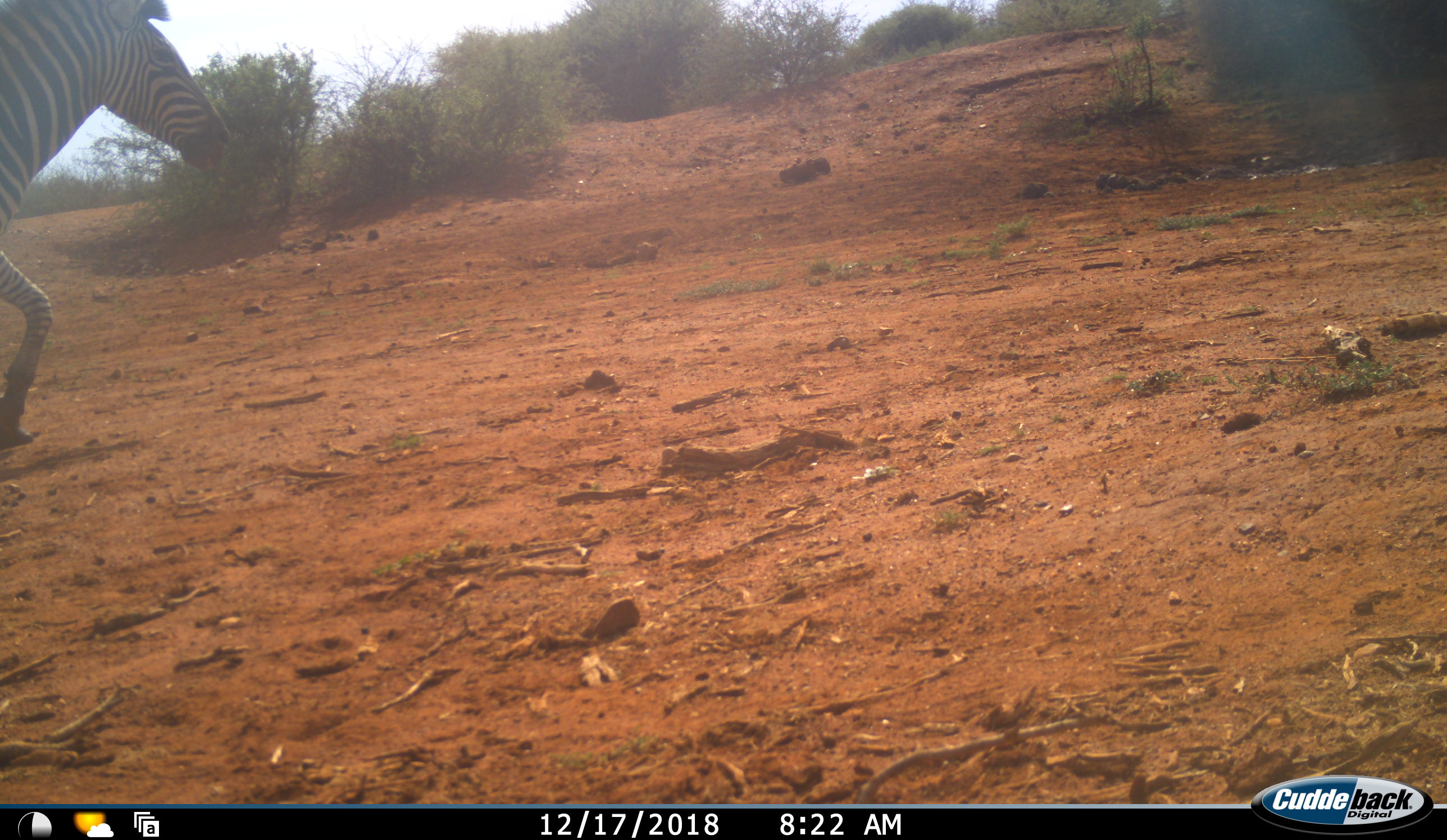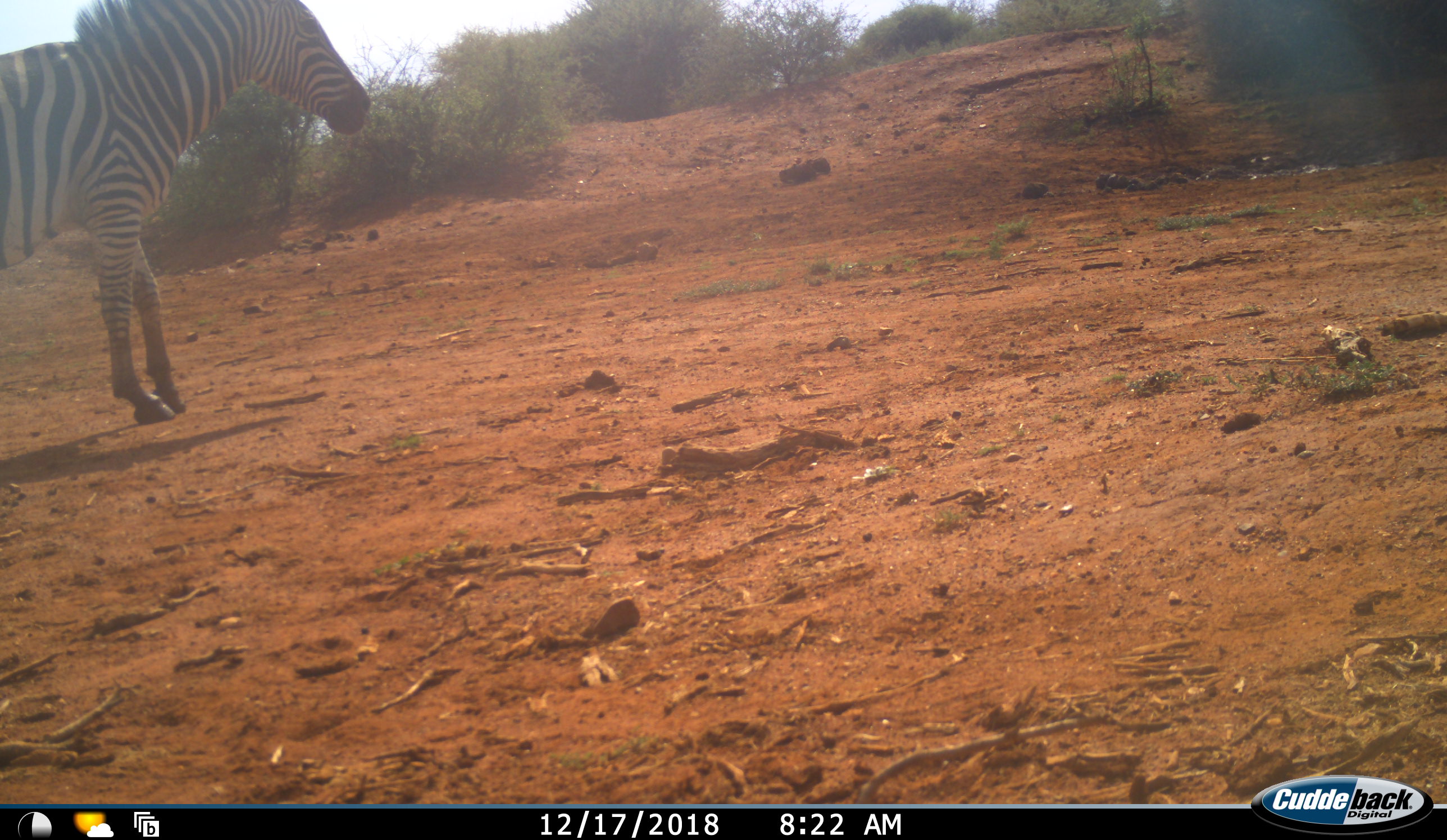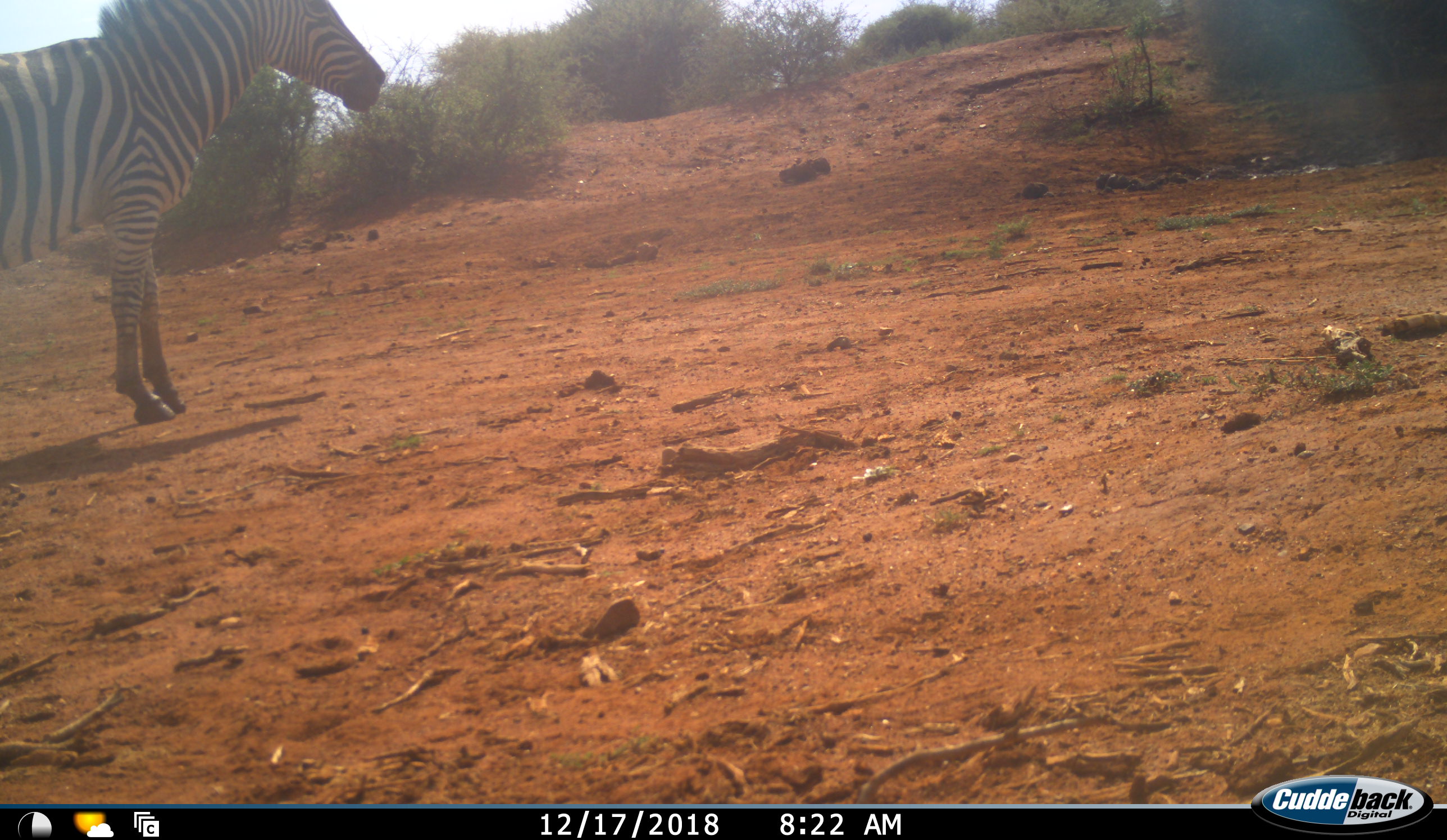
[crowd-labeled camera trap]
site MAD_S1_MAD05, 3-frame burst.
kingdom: Animalia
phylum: Chordata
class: Mammalia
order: Perissodactyla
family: Equidae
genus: Equus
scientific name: Equus quagga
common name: plains zebra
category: zebraplains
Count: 1.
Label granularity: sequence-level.